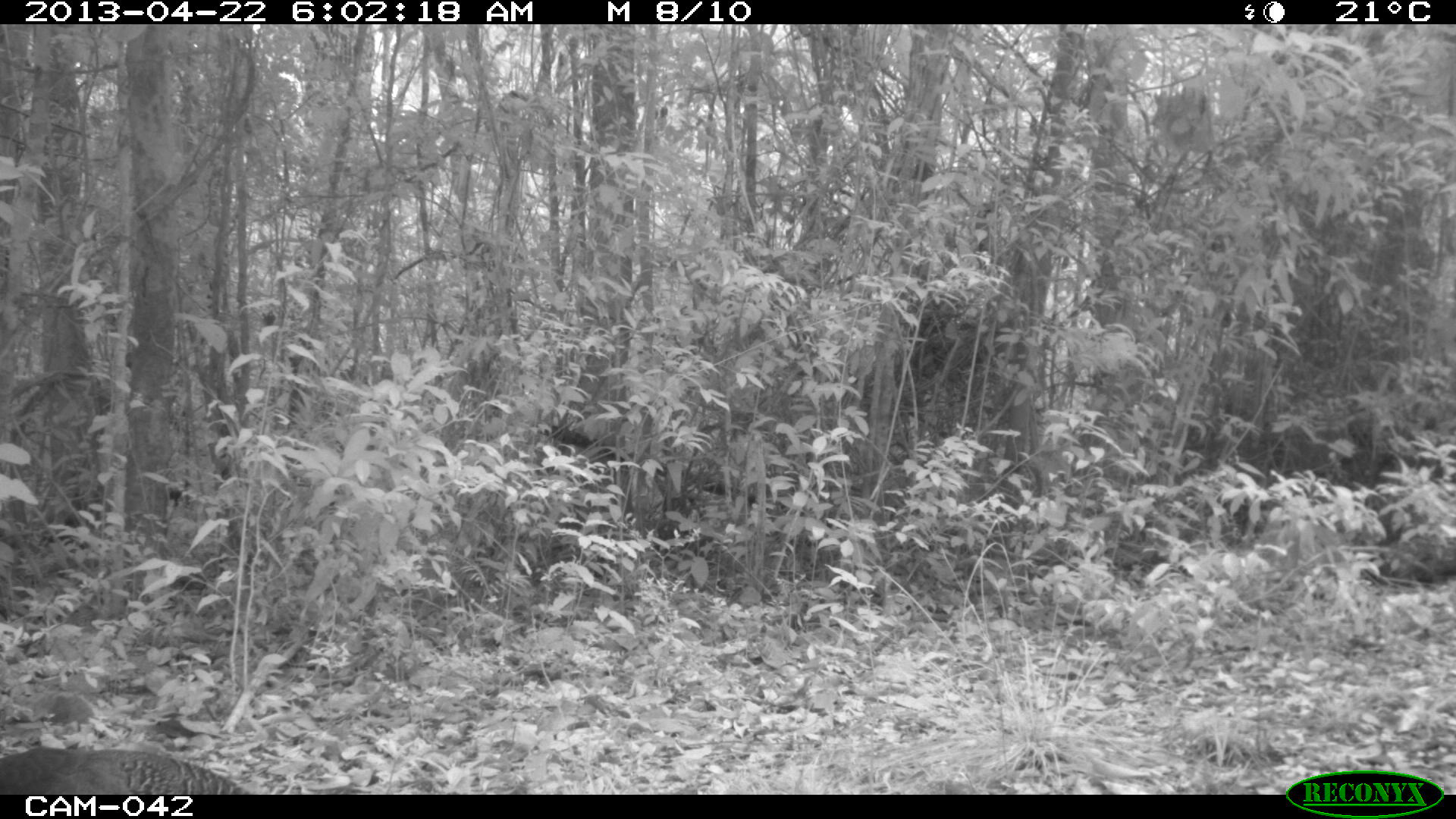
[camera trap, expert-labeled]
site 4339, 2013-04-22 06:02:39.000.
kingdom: Animalia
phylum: Chordata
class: Aves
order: Galliformes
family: Cracidae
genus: Crax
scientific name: Crax rubra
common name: great curassow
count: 2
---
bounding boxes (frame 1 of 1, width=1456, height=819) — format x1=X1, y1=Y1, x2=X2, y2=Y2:
crax rubra: x1=0, y1=744, x2=249, y2=792